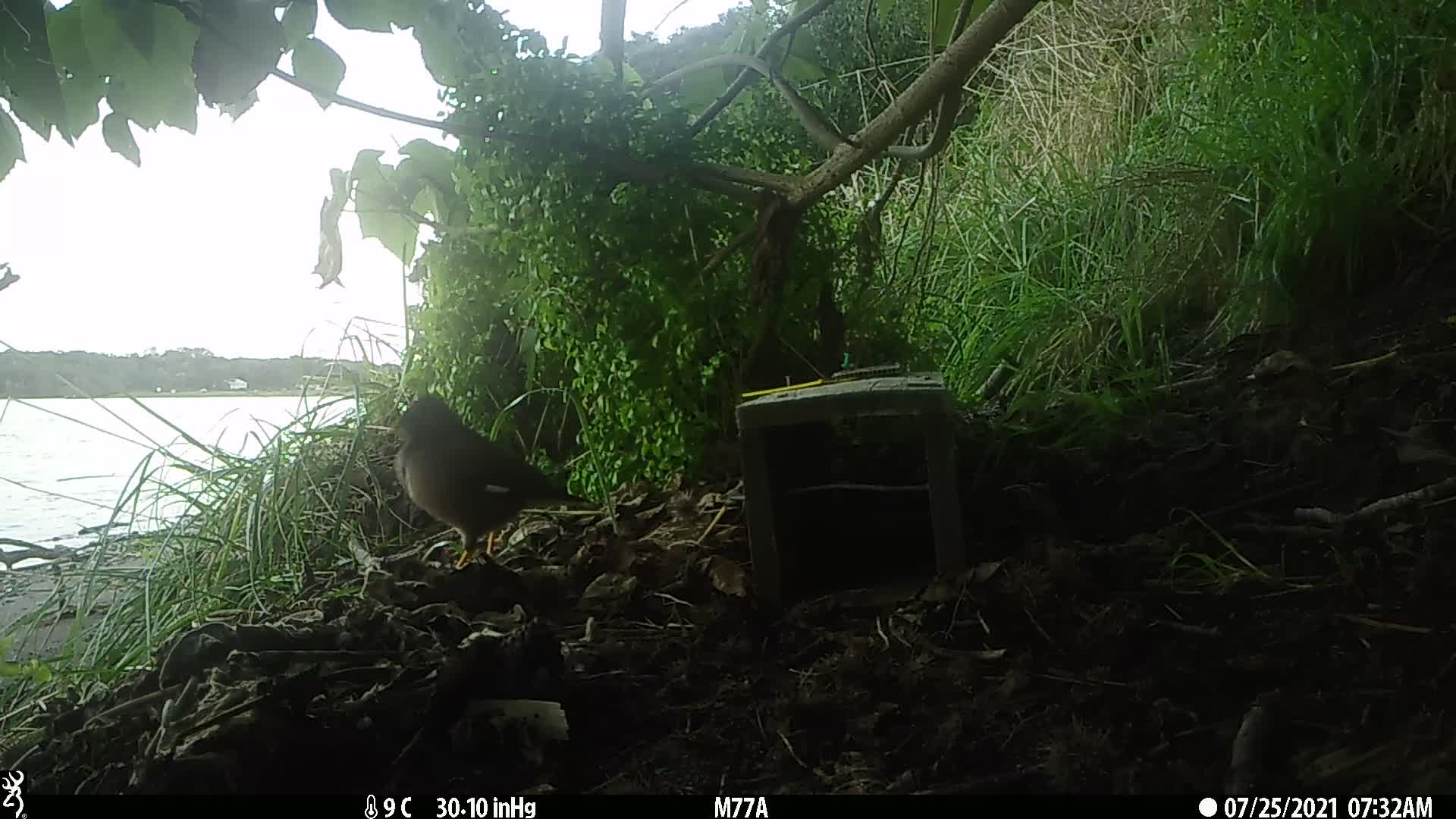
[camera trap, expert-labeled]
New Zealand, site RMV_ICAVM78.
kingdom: Animalia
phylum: Chordata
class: Aves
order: Passeriformes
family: Sturnidae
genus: Acridotheres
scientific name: Acridotheres tristis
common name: common myna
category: myna